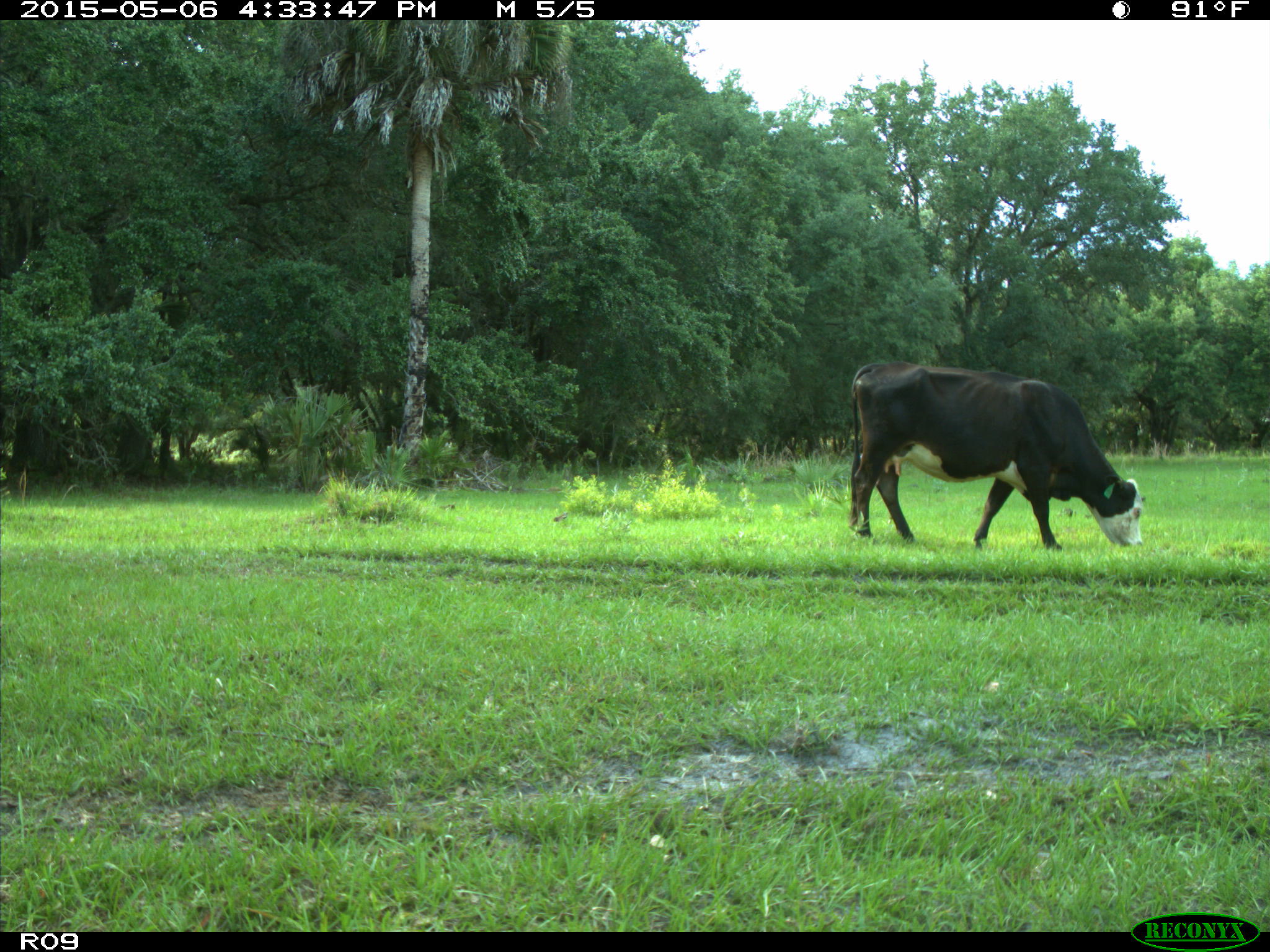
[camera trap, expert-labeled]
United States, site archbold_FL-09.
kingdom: Animalia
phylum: Chordata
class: Mammalia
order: Artiodactyla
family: Bovidae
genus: Bos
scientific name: Bos taurus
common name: domestic cow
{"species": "Bos taurus (domestic cow)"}